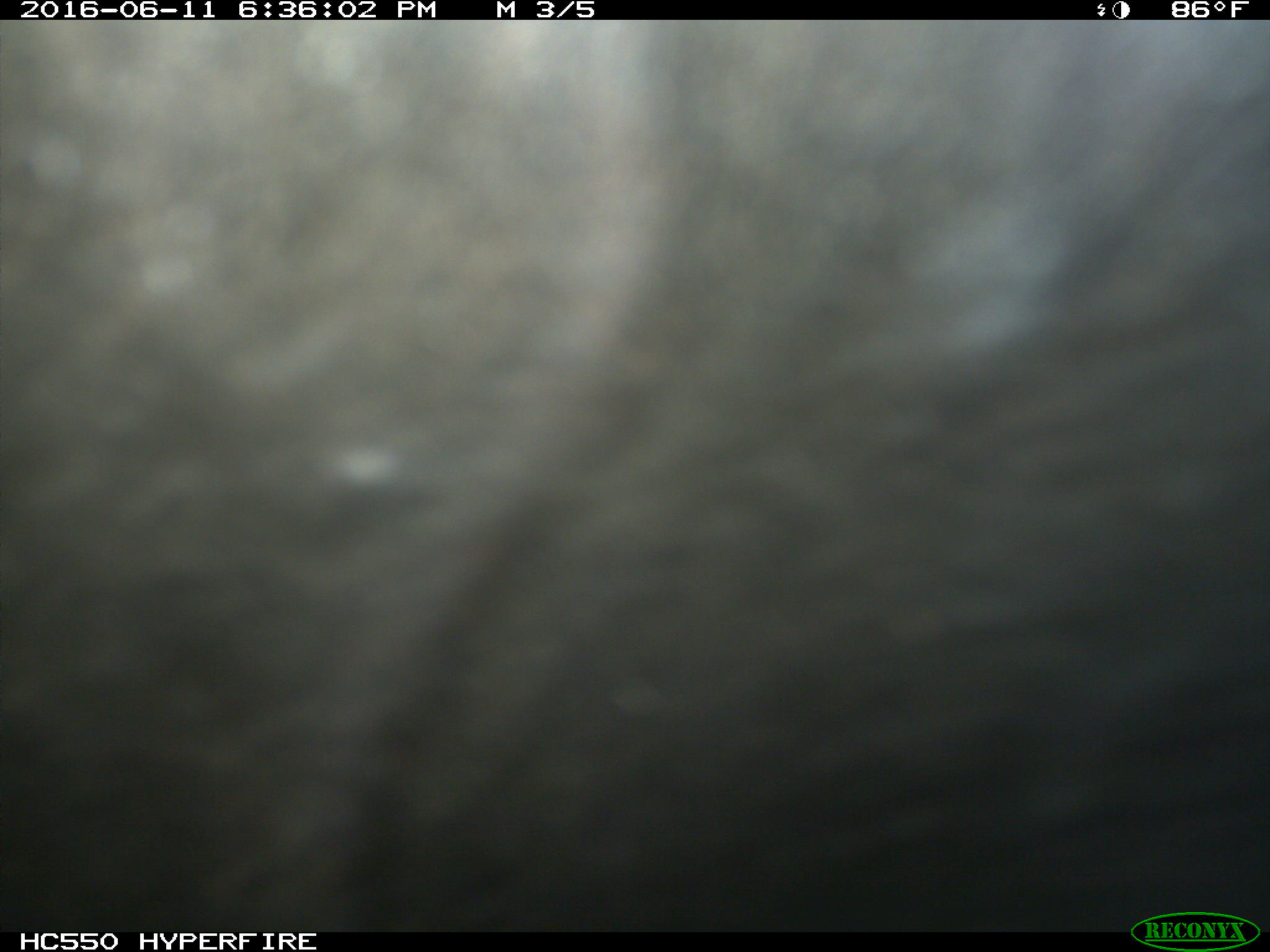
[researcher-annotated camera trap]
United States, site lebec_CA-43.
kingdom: Animalia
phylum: Chordata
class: Mammalia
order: Artiodactyla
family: Bovidae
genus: Bos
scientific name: Bos taurus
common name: domestic cow